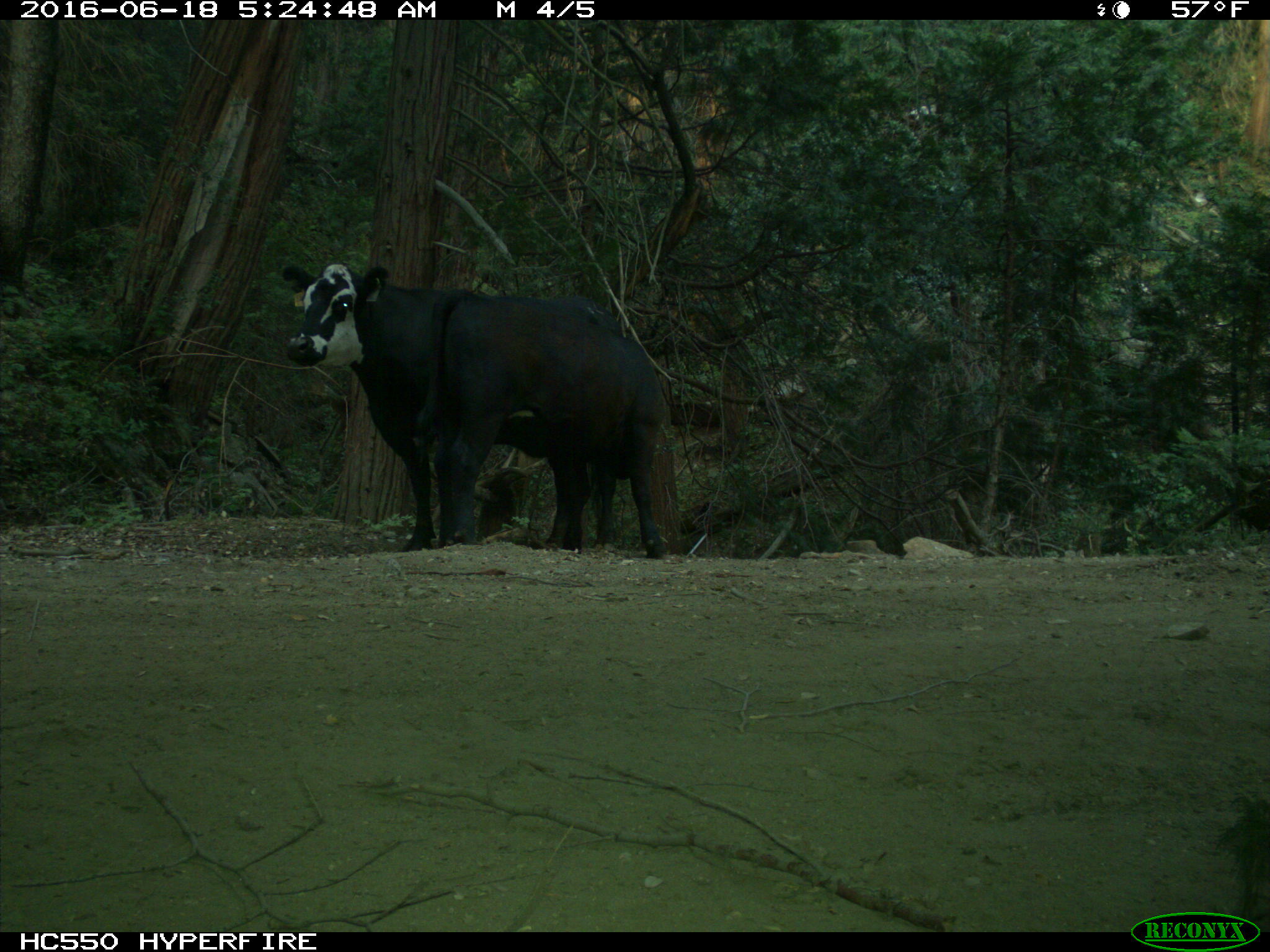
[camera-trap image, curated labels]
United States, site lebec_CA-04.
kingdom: Animalia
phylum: Chordata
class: Mammalia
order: Artiodactyla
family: Bovidae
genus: Bos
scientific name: Bos taurus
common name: domestic cow